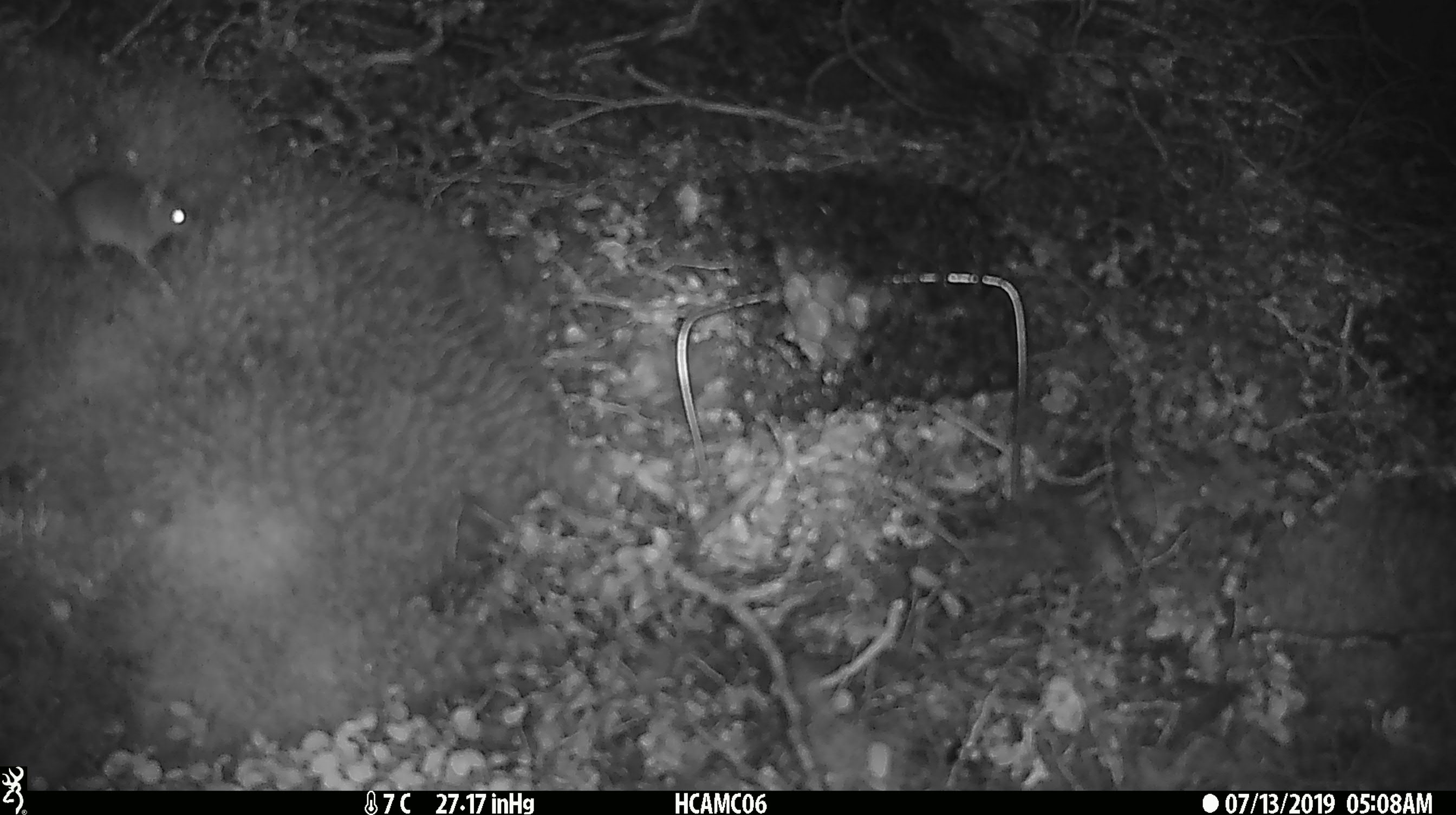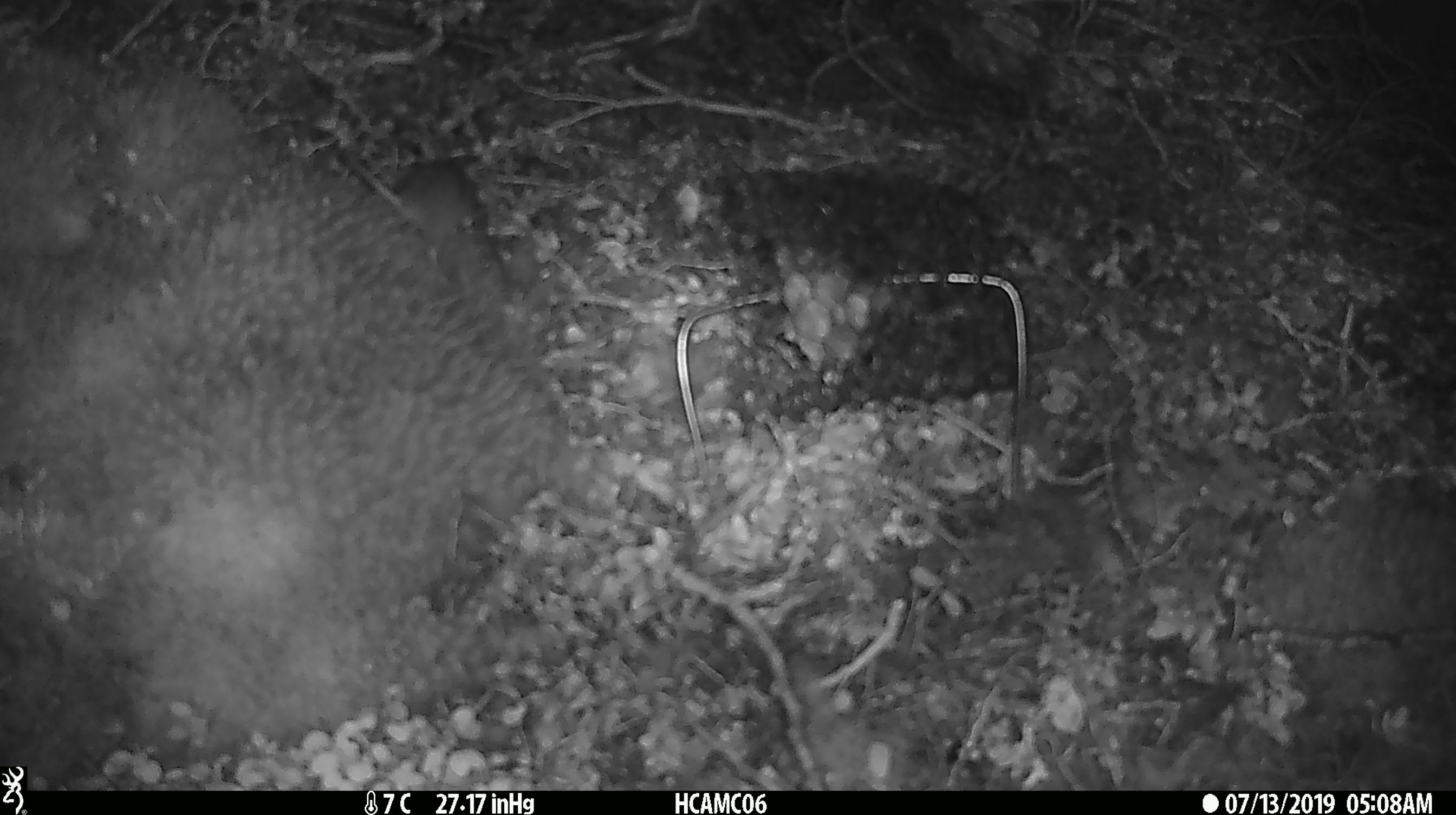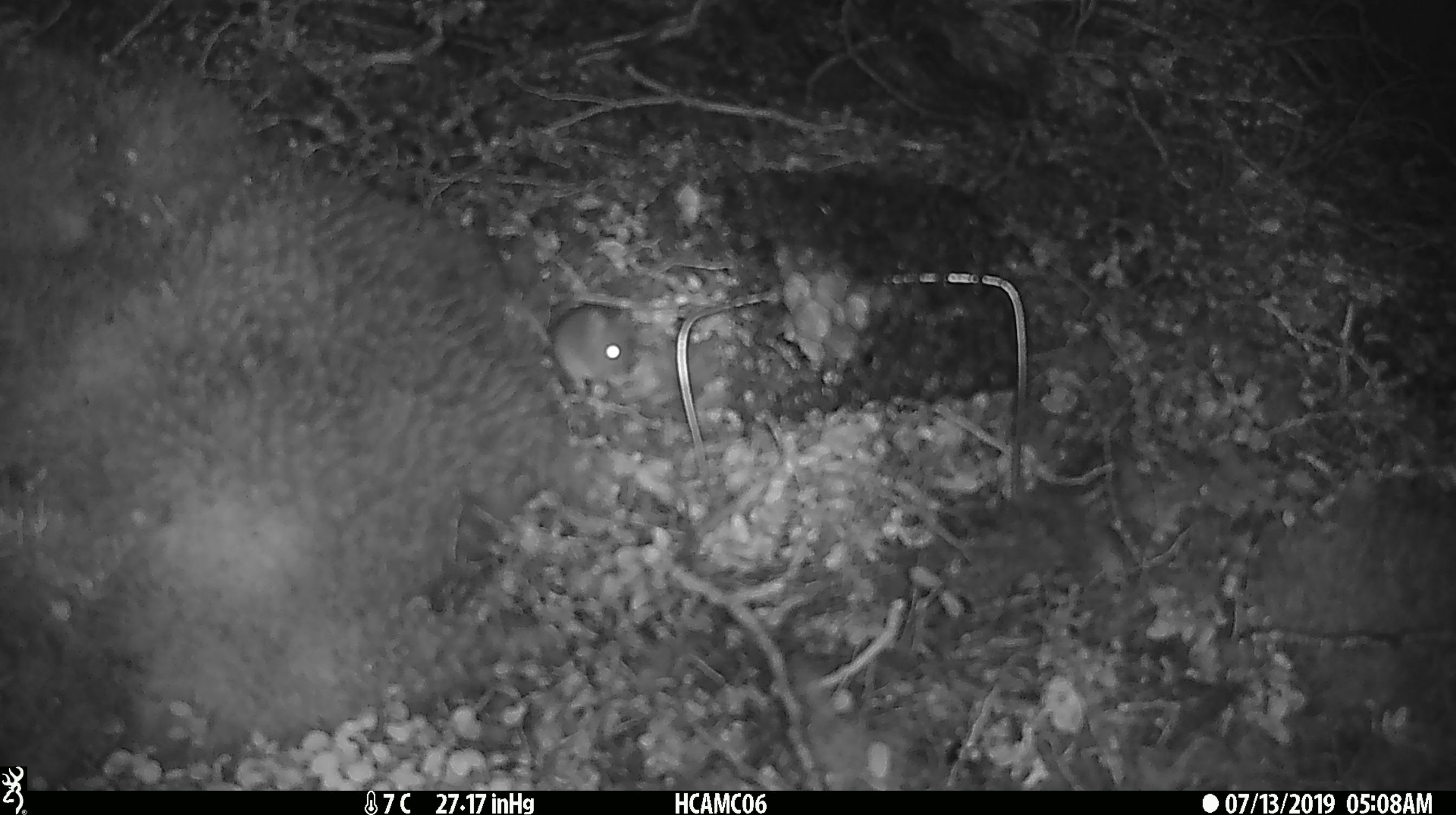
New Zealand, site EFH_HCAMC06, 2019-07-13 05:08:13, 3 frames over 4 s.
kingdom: Animalia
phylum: Chordata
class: Mammalia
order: Rodentia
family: Muridae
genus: Mus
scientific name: Mus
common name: mouse